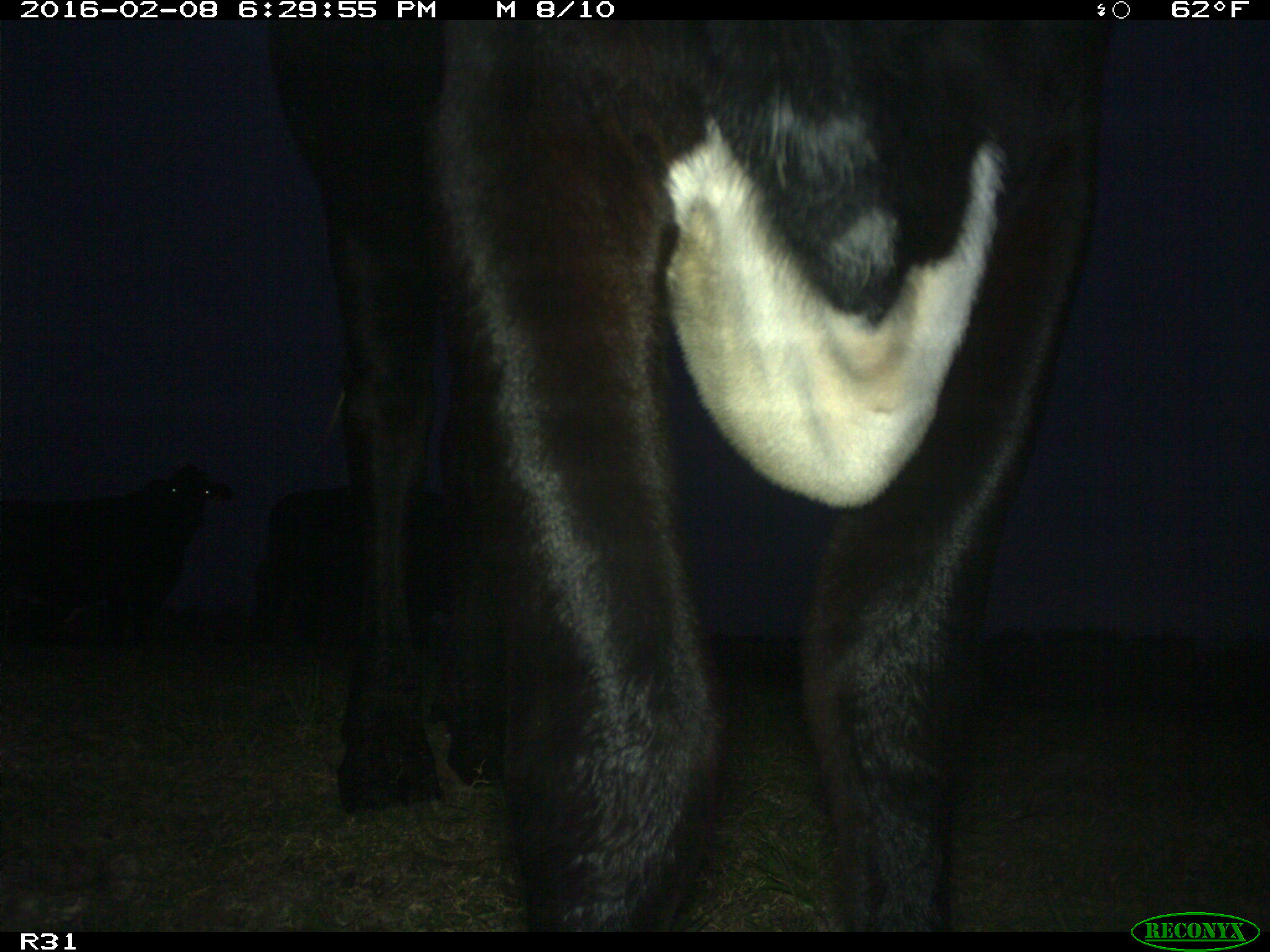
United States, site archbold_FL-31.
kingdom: Animalia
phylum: Chordata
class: Mammalia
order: Artiodactyla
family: Bovidae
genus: Bos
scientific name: Bos taurus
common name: domestic cow